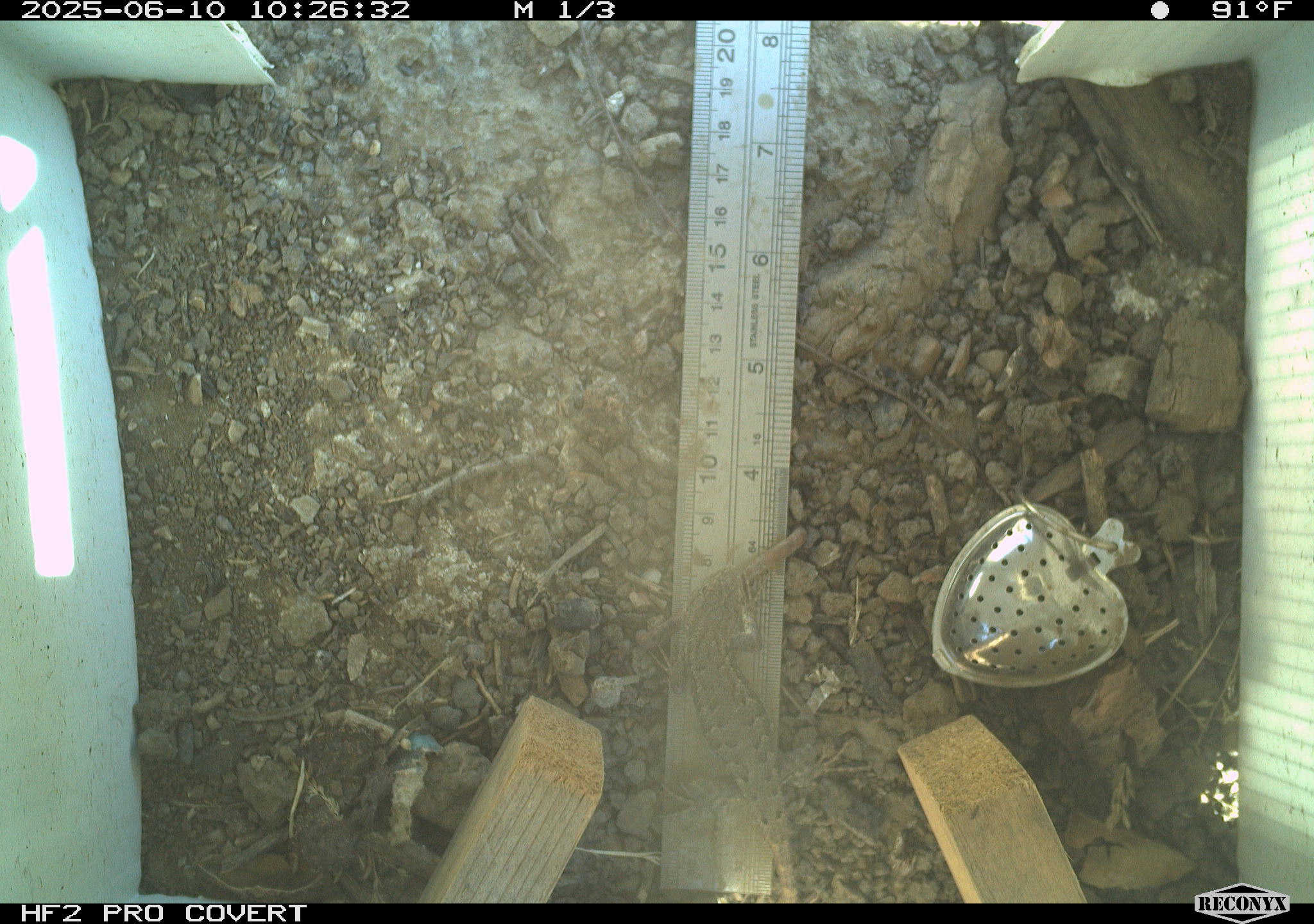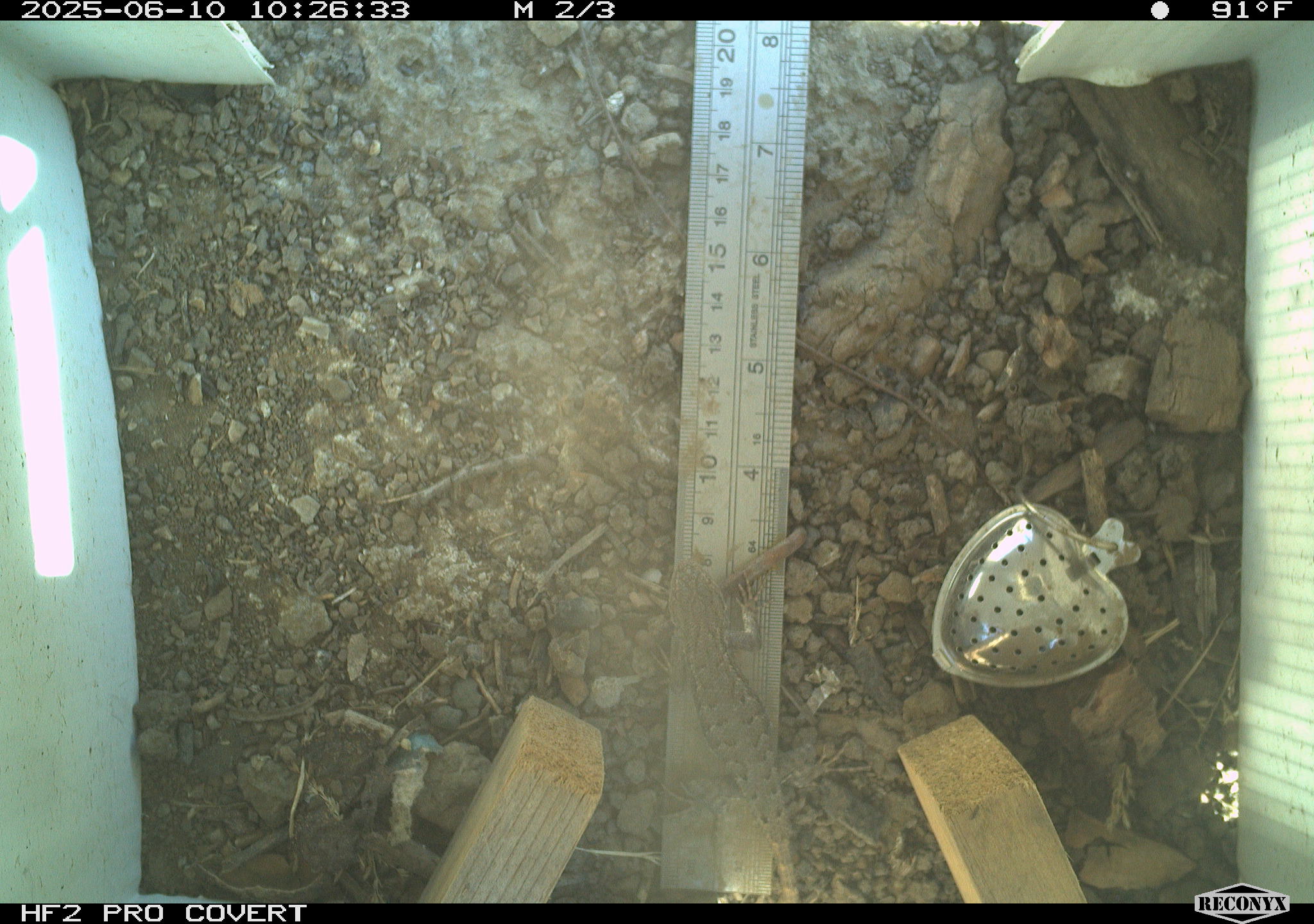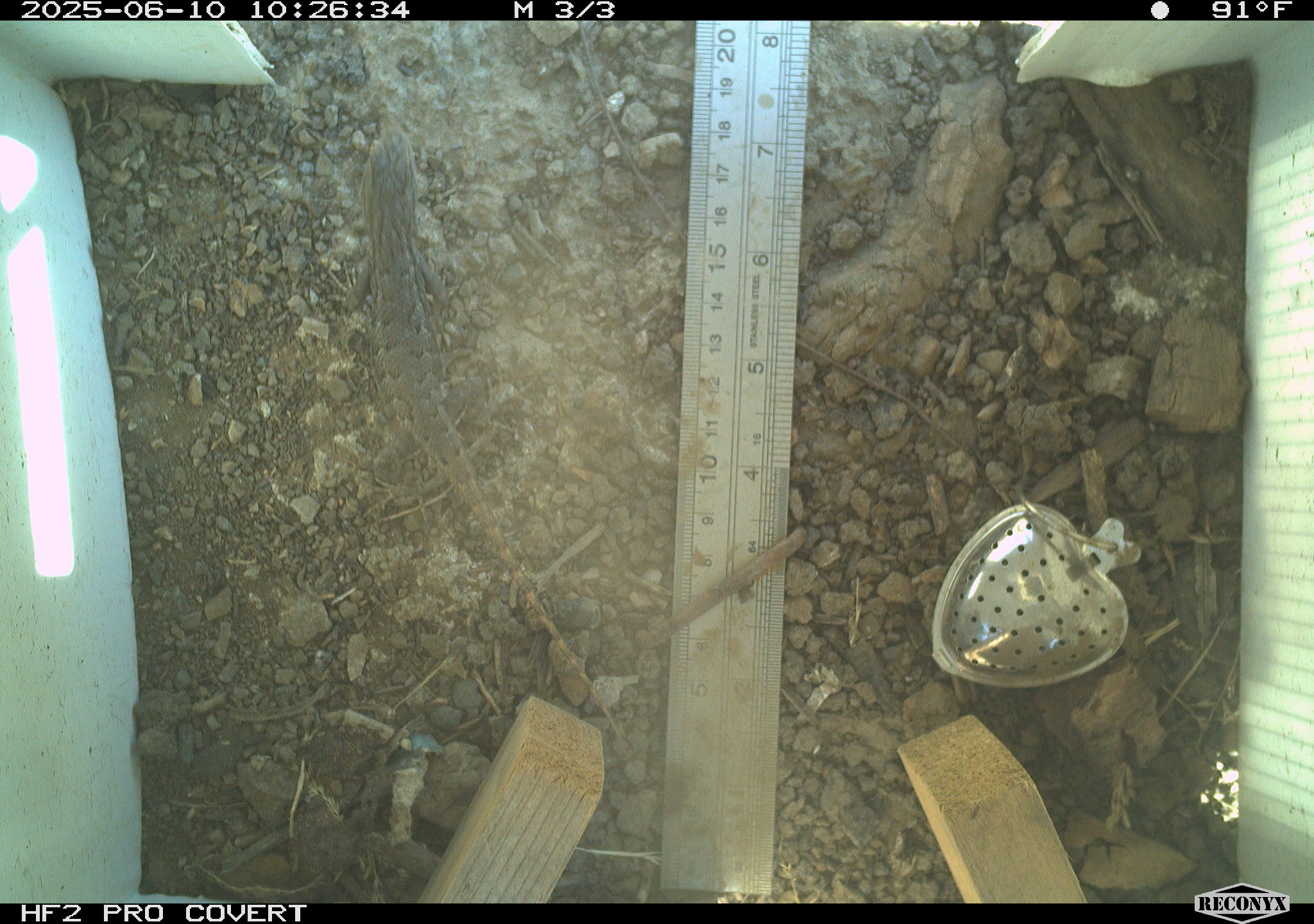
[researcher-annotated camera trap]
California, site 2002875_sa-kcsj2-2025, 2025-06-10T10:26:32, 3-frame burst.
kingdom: Animalia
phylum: Chordata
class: Reptilia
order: Squamata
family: Phrynosomatidae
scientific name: Phrynosomatidae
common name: north american spiny lizards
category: sceloporus/uta species